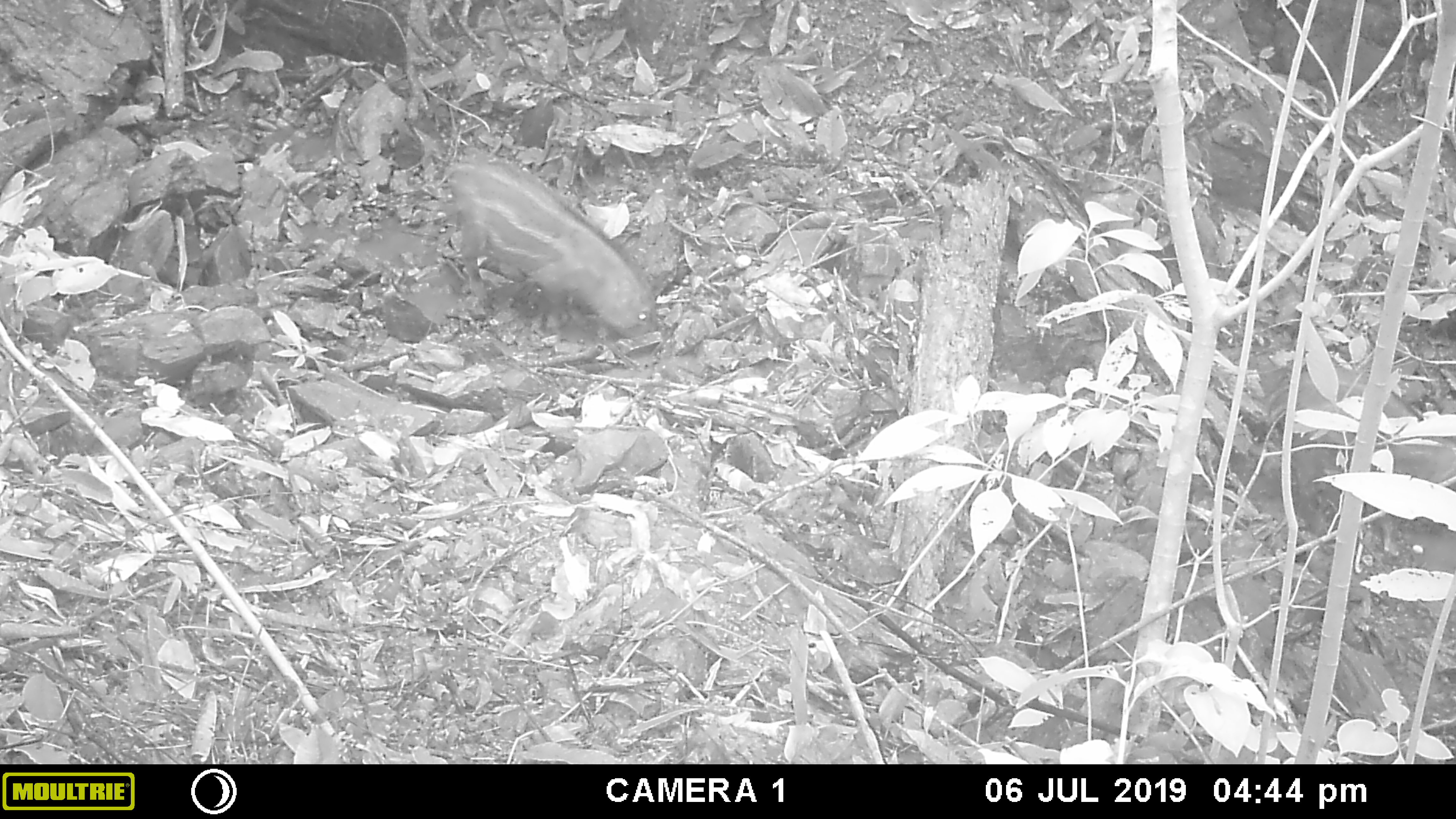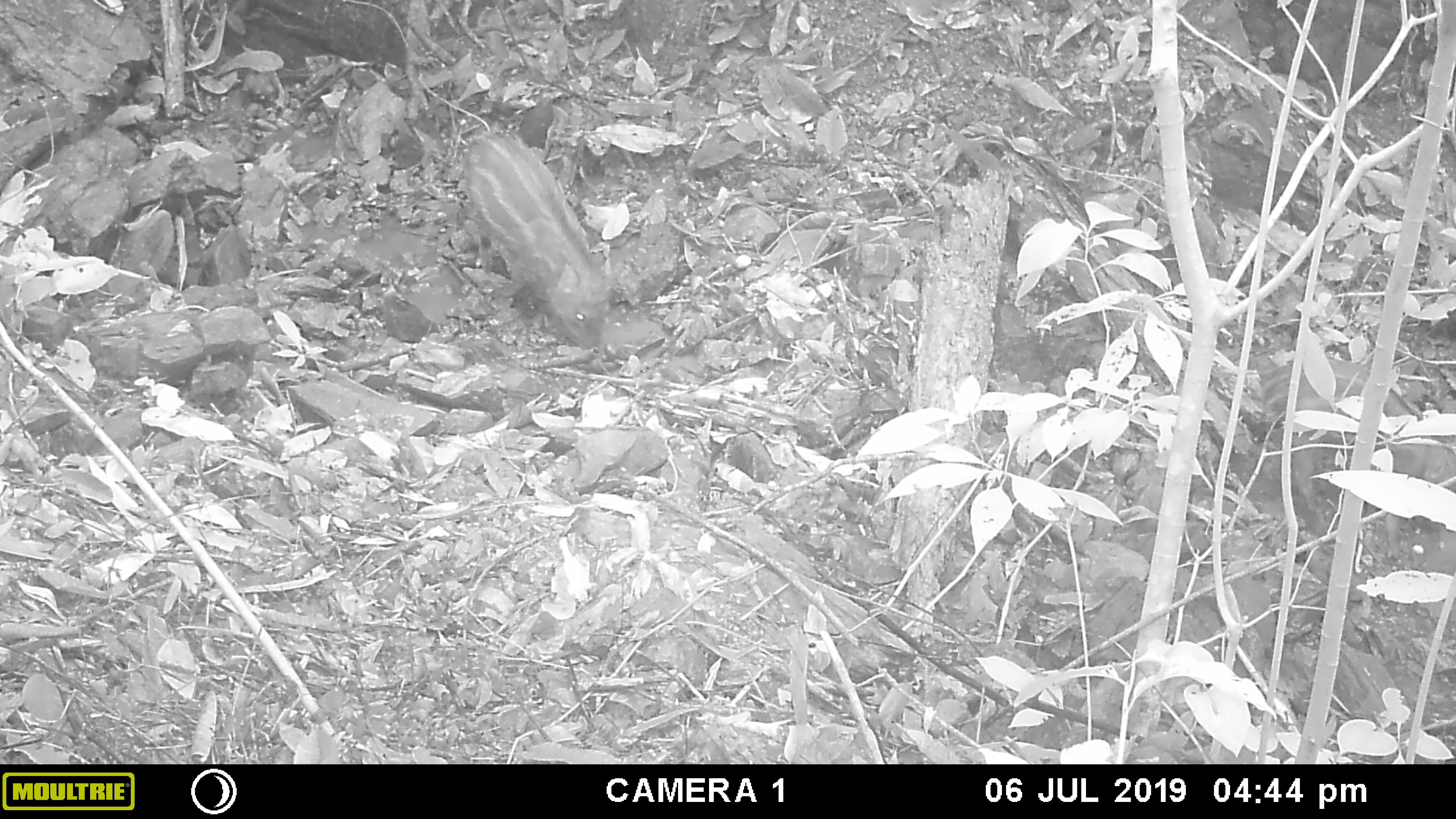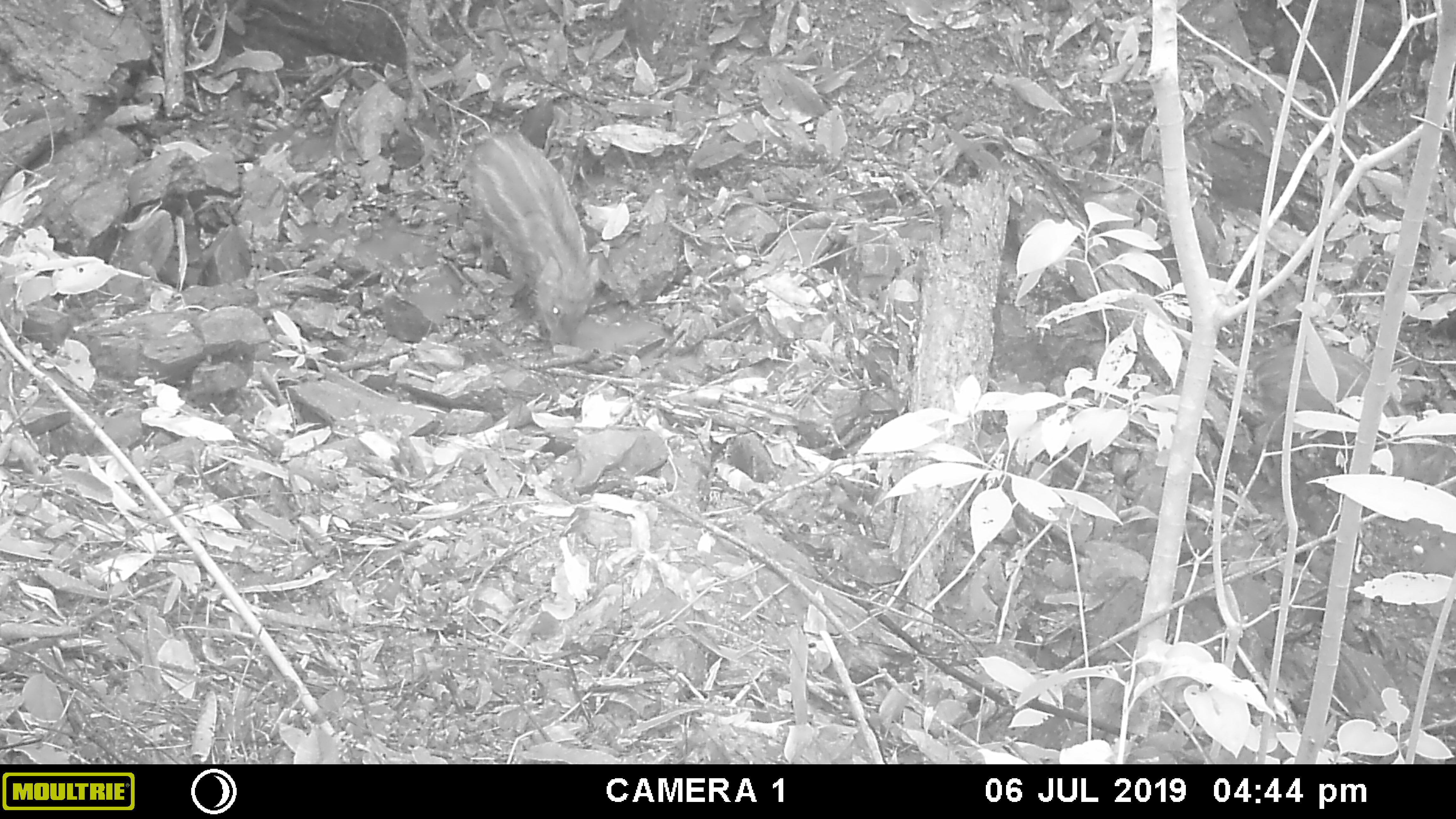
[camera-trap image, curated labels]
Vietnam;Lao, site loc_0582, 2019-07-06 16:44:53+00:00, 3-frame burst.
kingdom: Animalia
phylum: Chordata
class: Mammalia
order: Artiodactyla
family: Suidae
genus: Sus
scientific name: Sus scrofa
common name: eurasian wild pig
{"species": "eurasian wild pig (Sus scrofa)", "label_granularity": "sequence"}